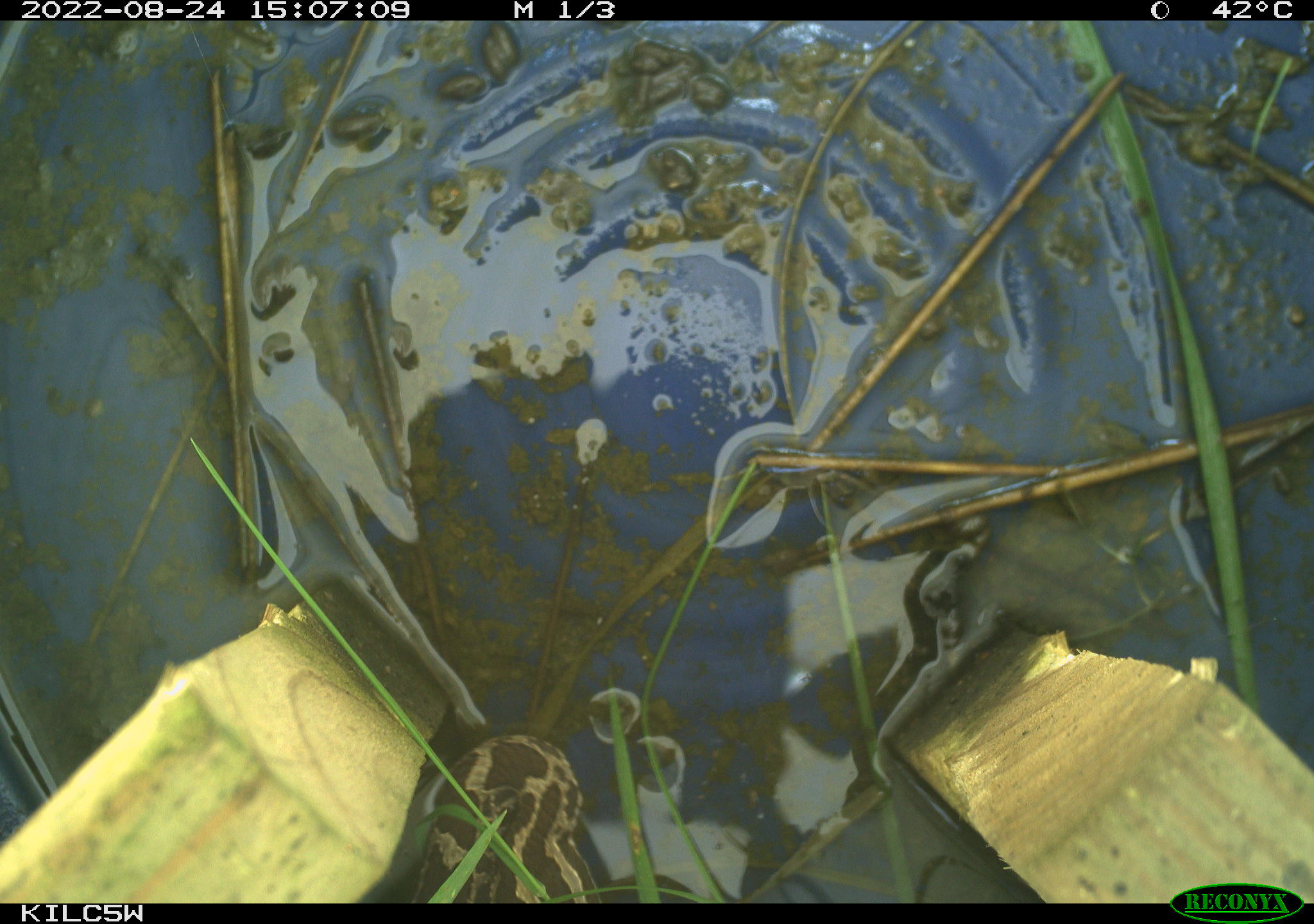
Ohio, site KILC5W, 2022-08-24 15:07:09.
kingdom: Animalia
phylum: Chordata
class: Reptilia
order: Squamata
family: Viperidae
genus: Sistrurus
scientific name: Sistrurus catenatus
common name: eastern massasauga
Eastern massasauga (Sistrurus catenatus).